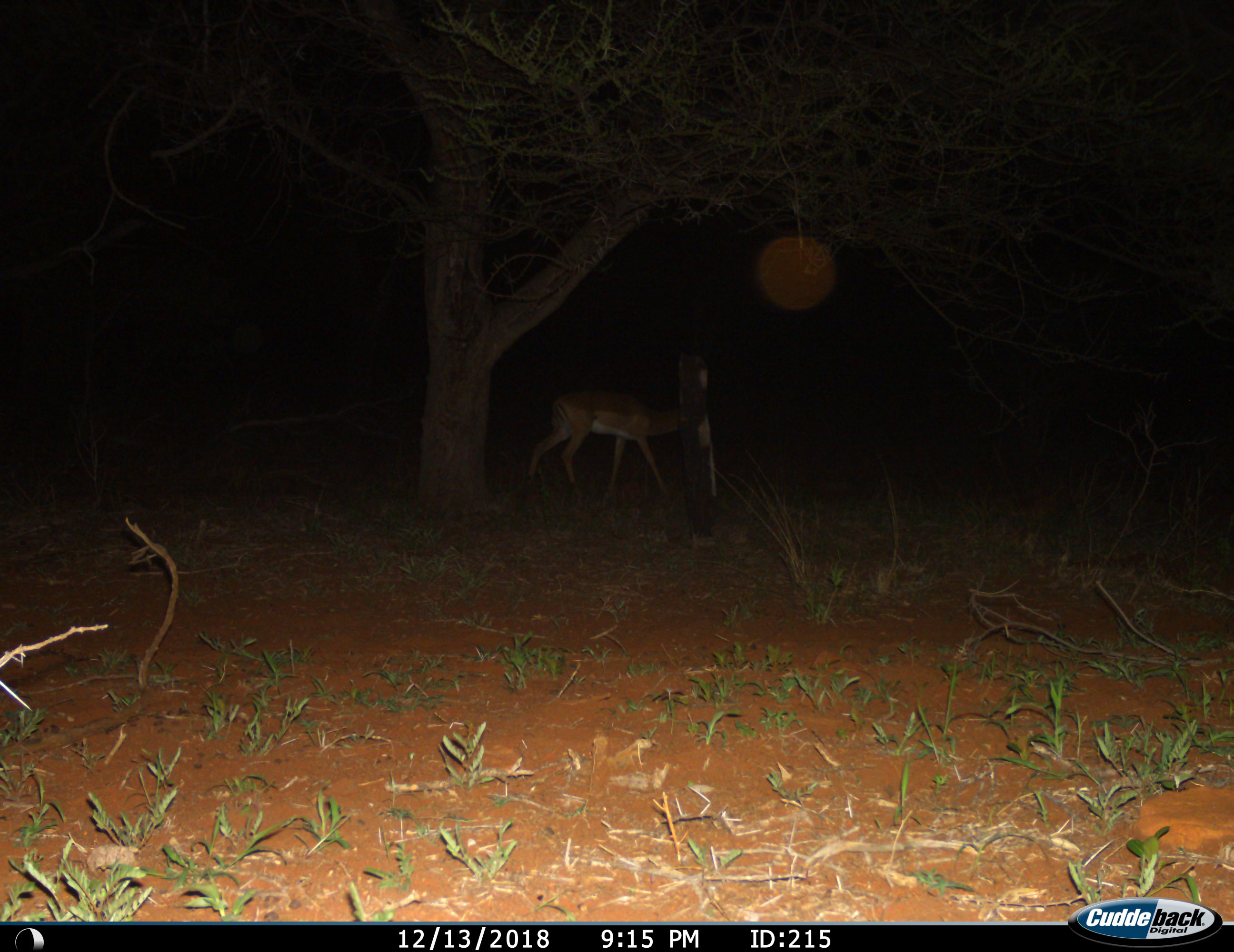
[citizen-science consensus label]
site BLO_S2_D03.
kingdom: Animalia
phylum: Chordata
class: Mammalia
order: Artiodactyla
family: Bovidae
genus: Aepyceros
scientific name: Aepyceros melampus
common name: impala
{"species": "impala (Aepyceros melampus)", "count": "1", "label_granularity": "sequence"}